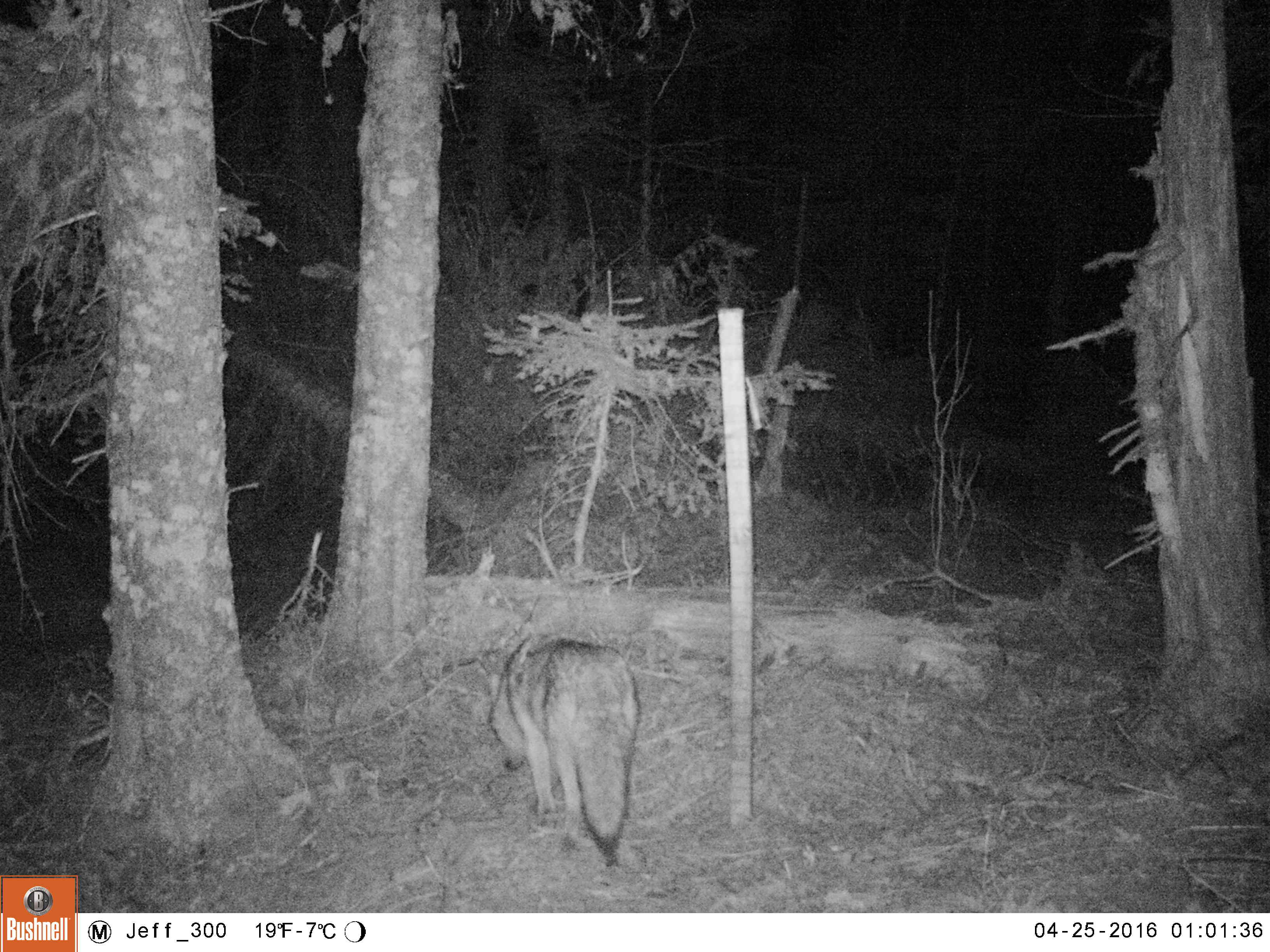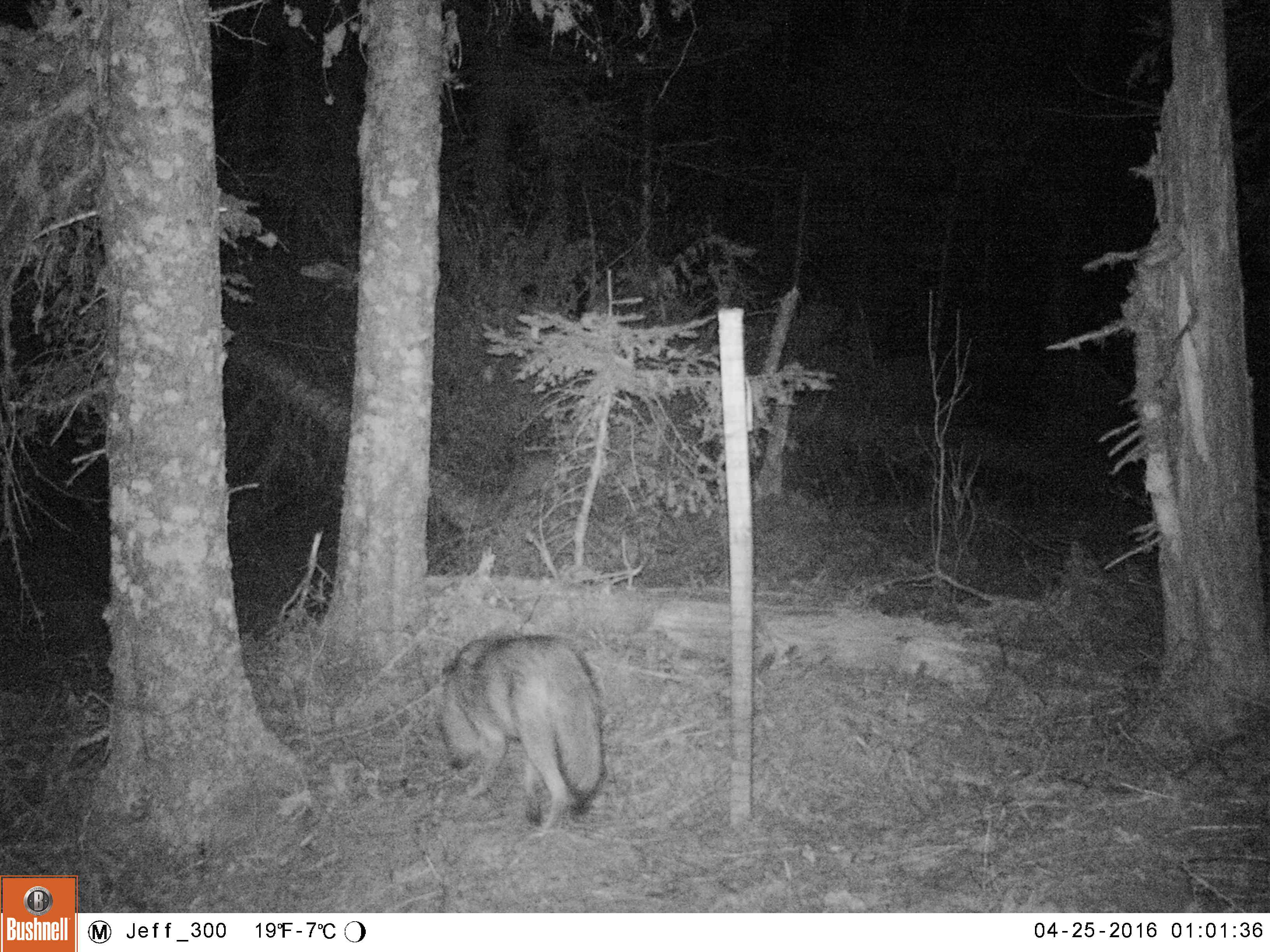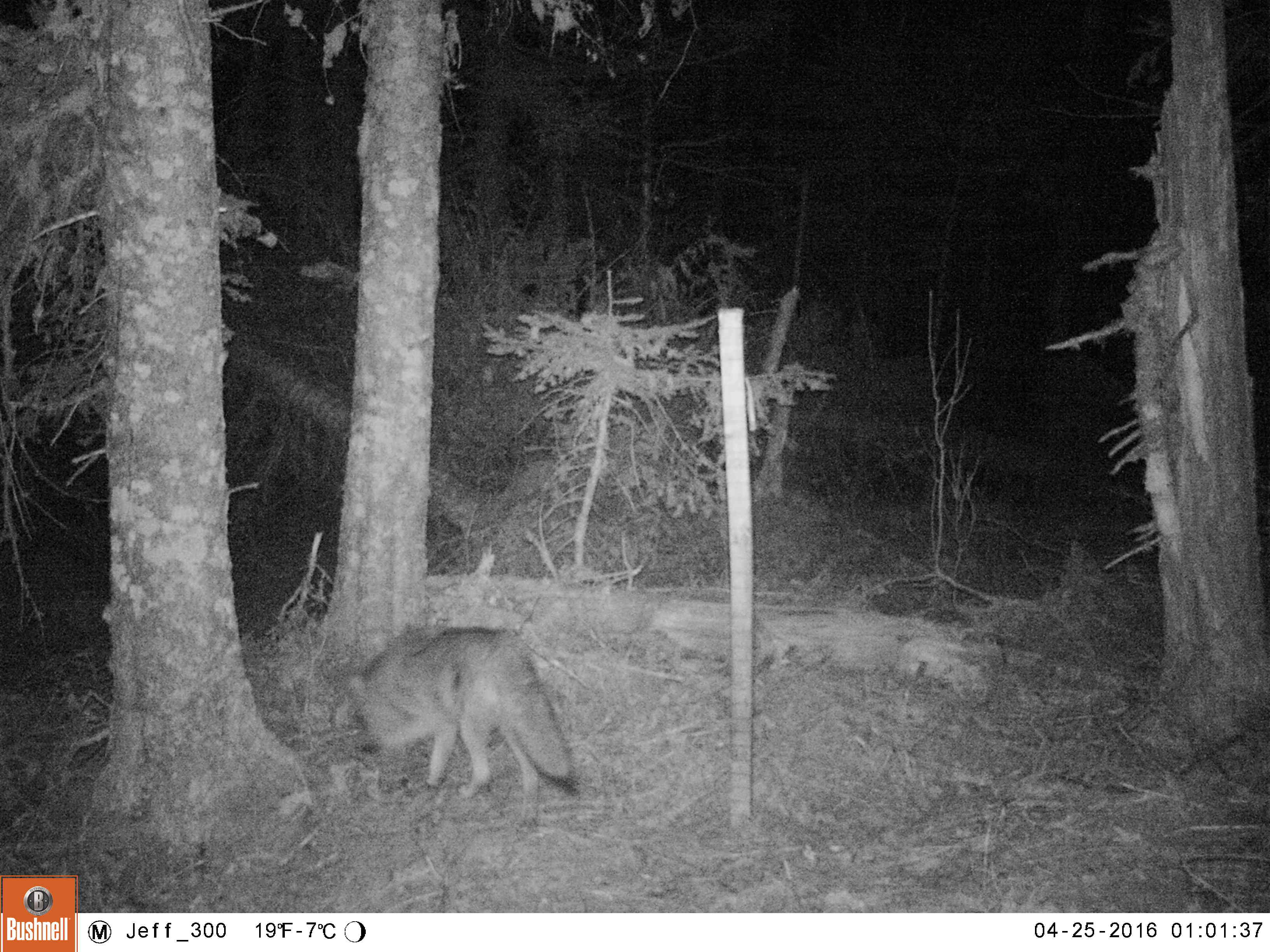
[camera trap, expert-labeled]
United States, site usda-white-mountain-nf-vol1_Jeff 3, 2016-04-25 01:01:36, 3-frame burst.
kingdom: Animalia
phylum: Chordata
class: Mammalia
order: Carnivora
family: Canidae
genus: Canis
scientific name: Canis latrans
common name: coyote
Coyote (Canis latrans).